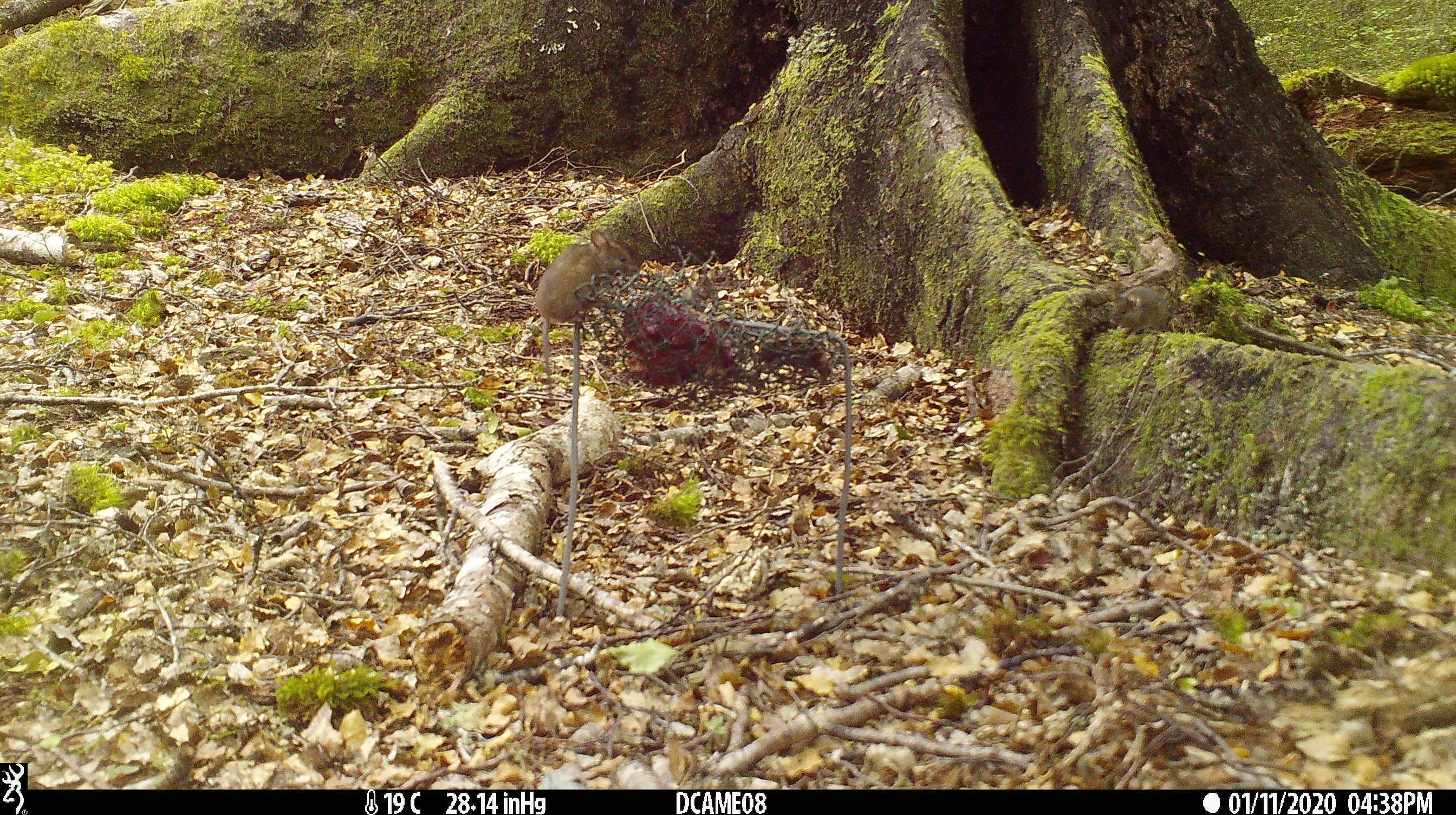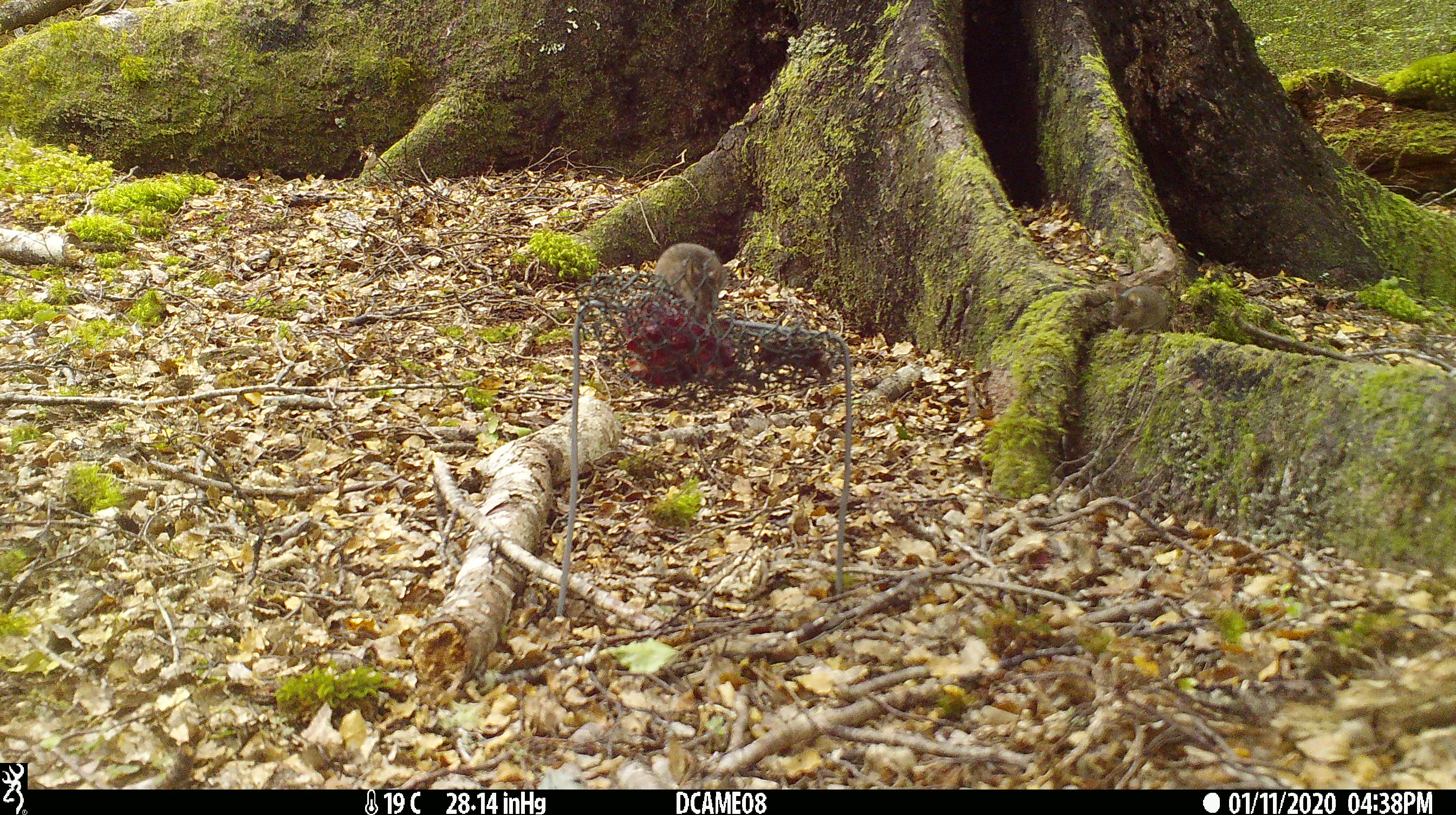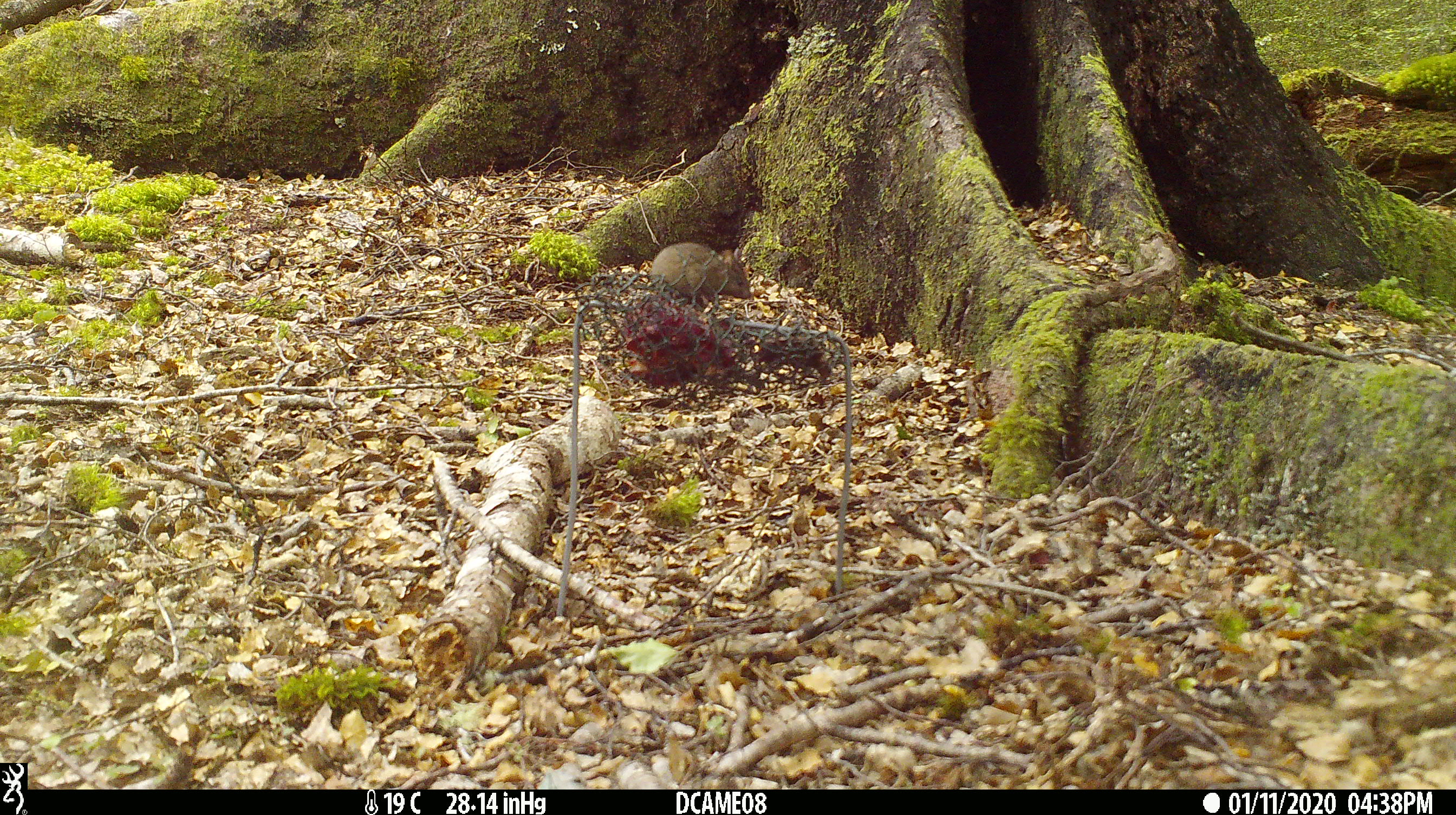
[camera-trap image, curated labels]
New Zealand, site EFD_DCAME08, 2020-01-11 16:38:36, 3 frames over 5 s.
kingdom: Animalia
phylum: Chordata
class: Mammalia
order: Rodentia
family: Muridae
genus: Mus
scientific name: Mus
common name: mouse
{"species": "mouse (Mus)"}